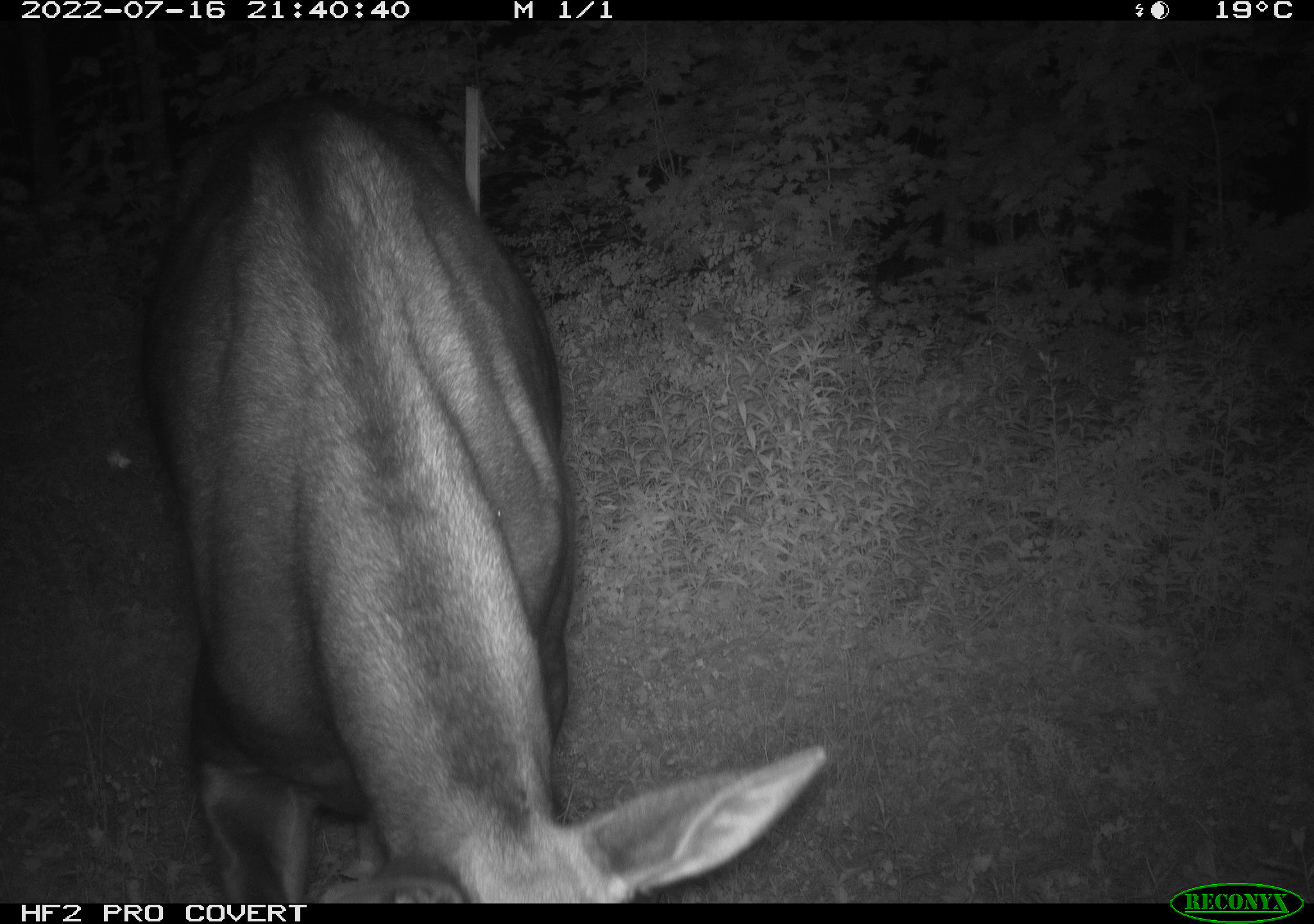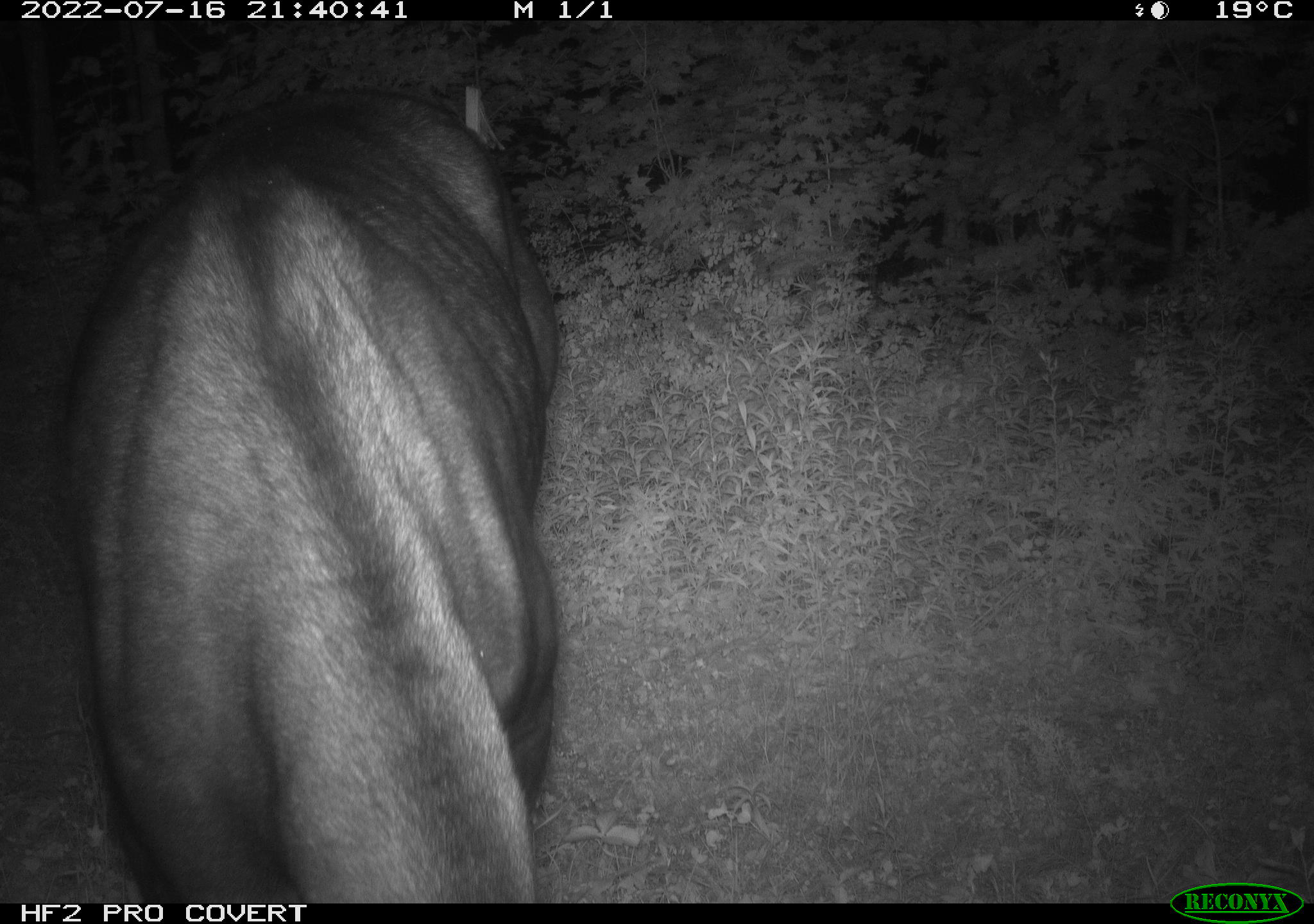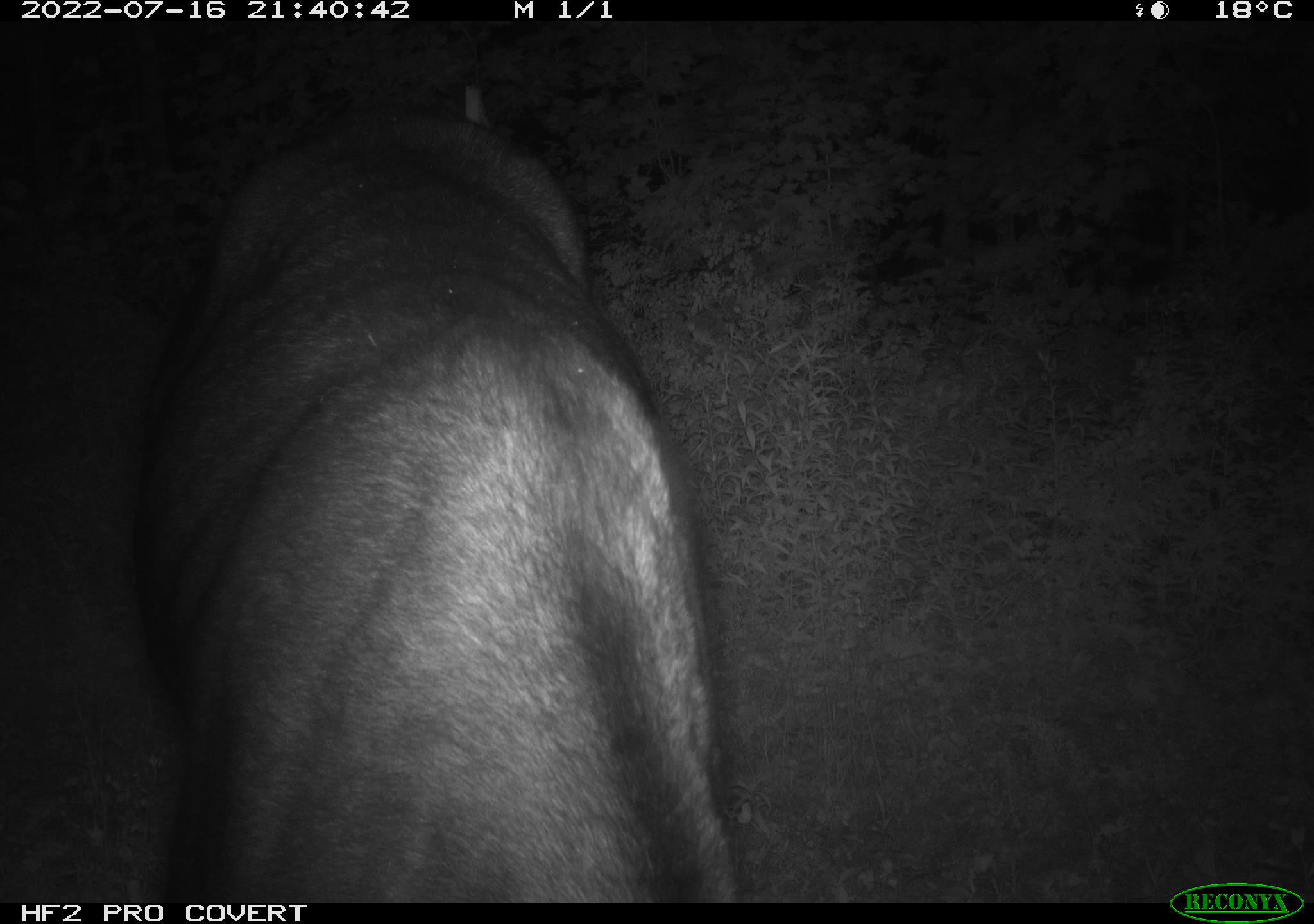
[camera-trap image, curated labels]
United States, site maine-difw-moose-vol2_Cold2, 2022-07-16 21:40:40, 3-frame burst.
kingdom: Animalia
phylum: Chordata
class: Mammalia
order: Artiodactyla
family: Cervidae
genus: Alces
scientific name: Alces alces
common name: moose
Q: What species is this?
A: Moose (Alces alces).